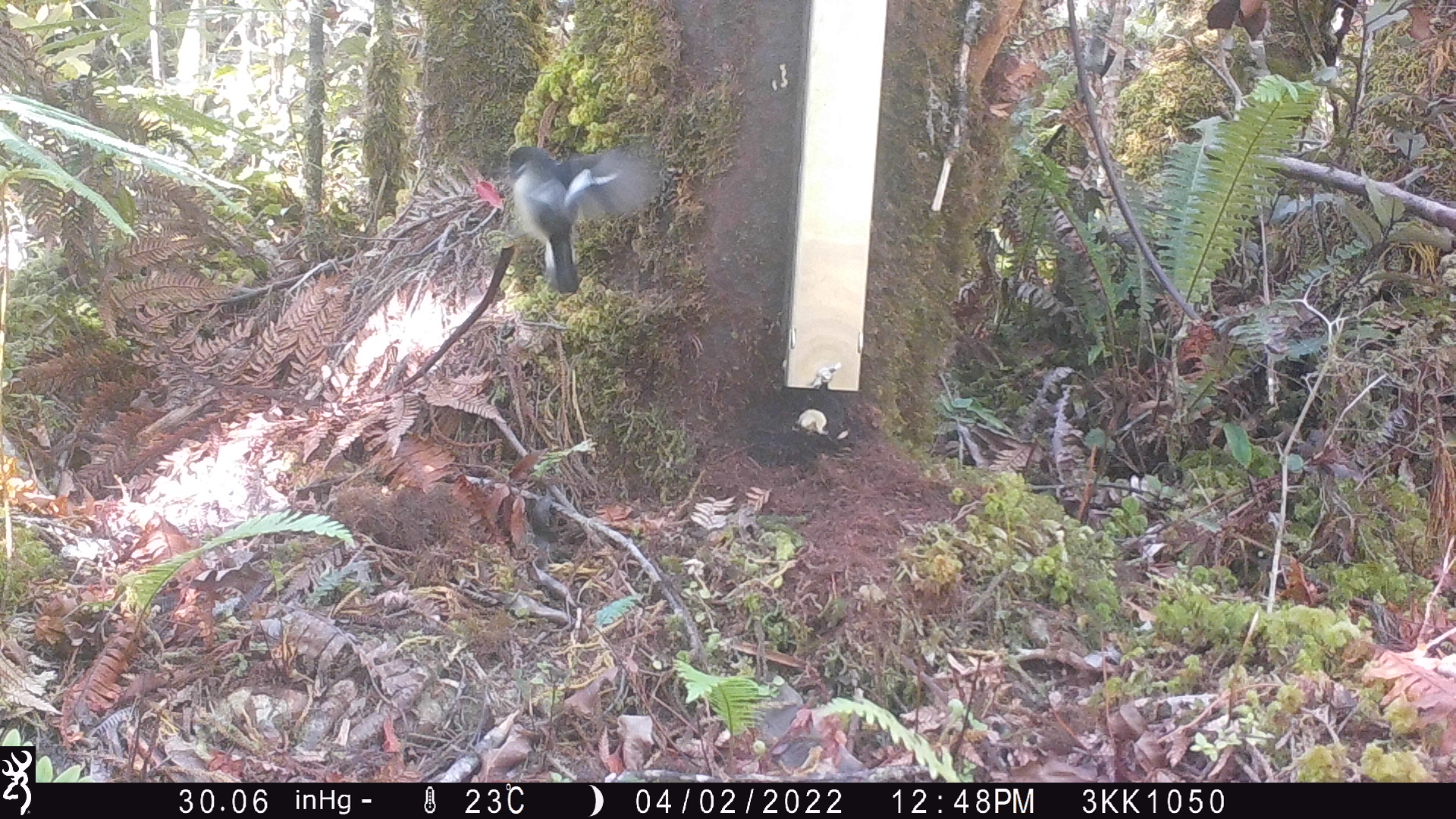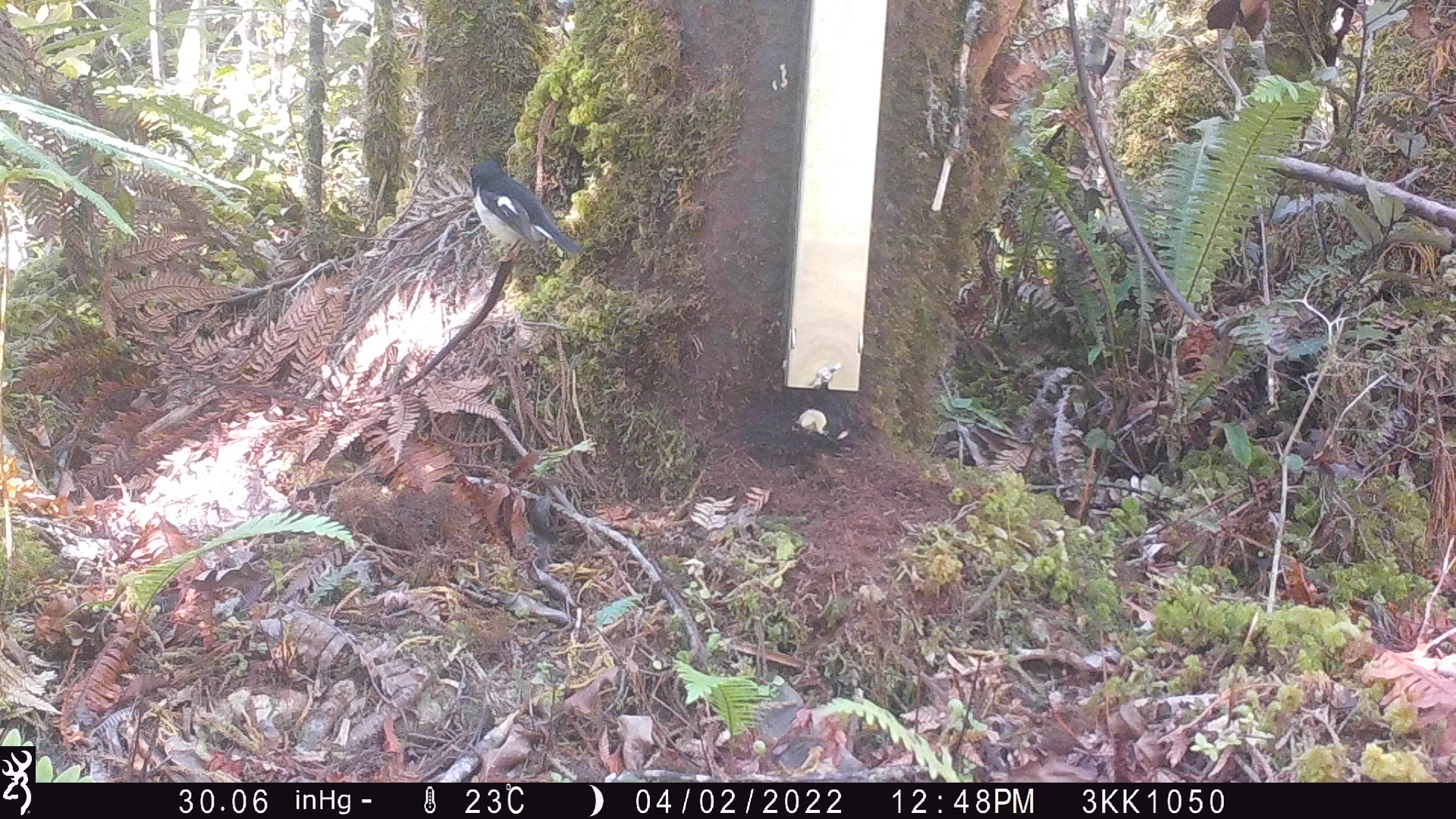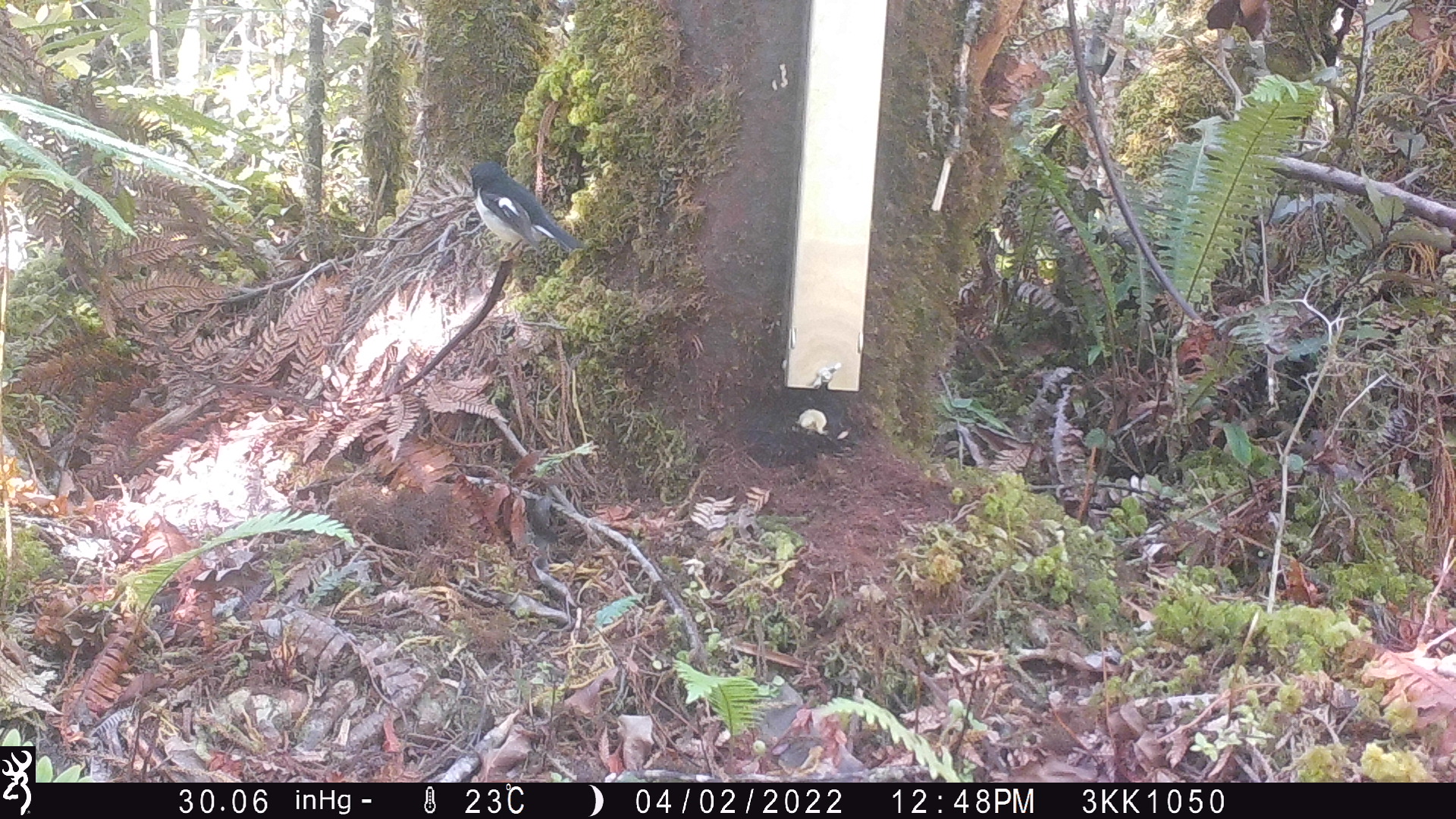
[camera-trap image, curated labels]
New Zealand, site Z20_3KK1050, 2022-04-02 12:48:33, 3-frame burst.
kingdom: Animalia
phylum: Chordata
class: Aves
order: Passeriformes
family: Petroicidae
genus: Petroica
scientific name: Petroica macrocephala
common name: tomtit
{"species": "tomtit (Petroica macrocephala)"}